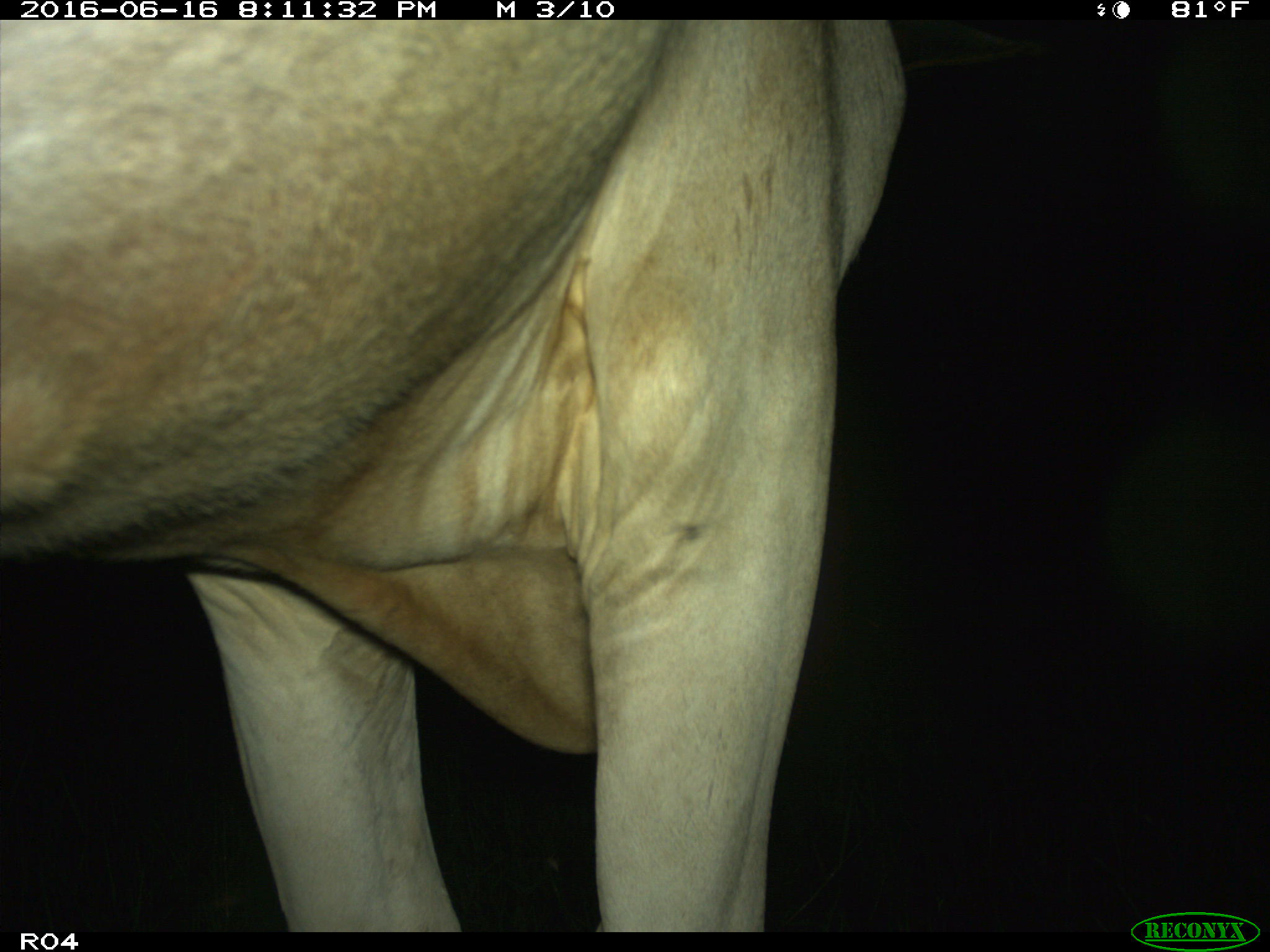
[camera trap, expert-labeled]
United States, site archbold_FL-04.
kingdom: Animalia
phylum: Chordata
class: Mammalia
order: Artiodactyla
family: Bovidae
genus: Bos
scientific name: Bos taurus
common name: domestic cow